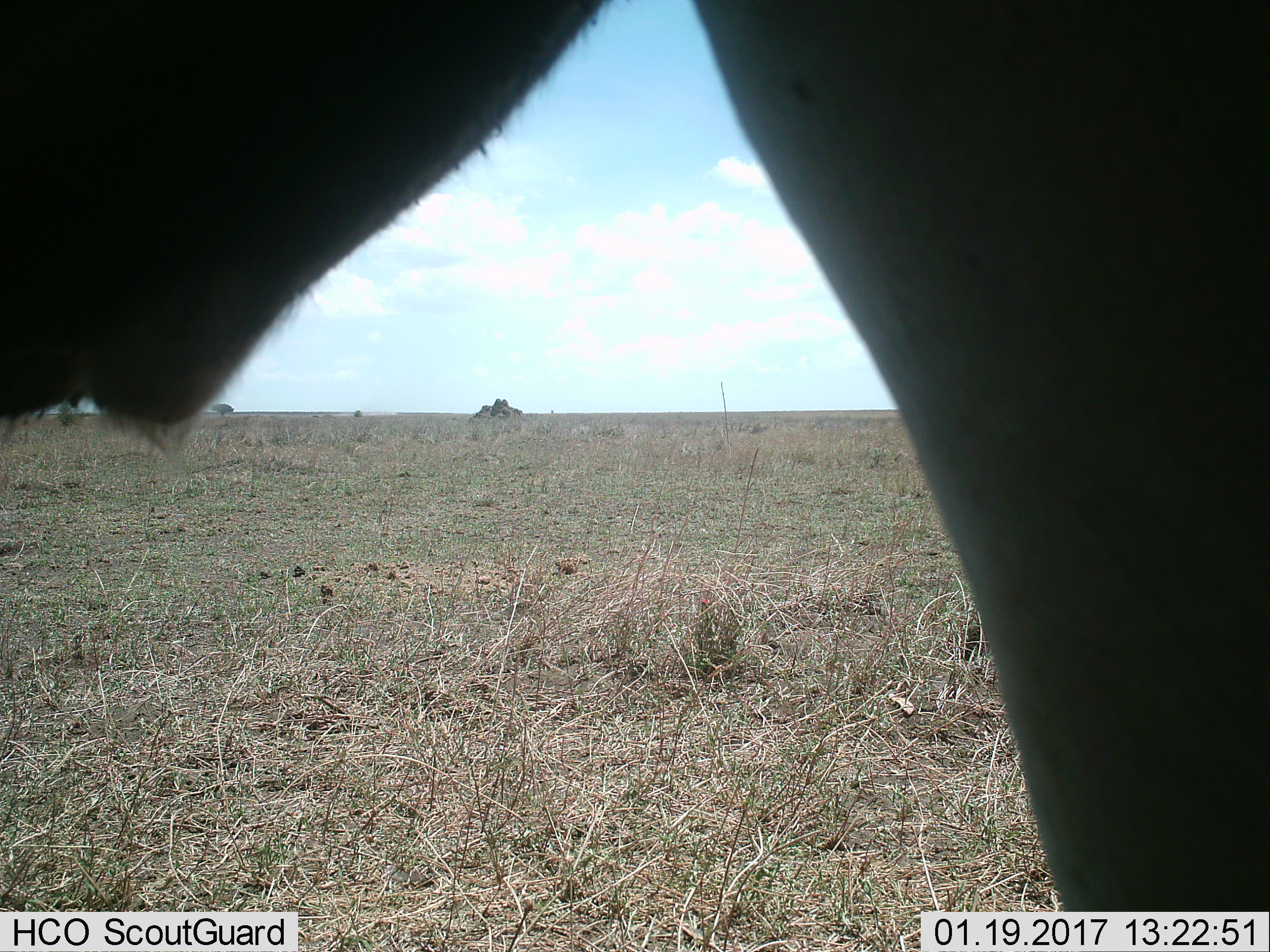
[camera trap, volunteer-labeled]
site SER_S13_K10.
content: unidentified animal